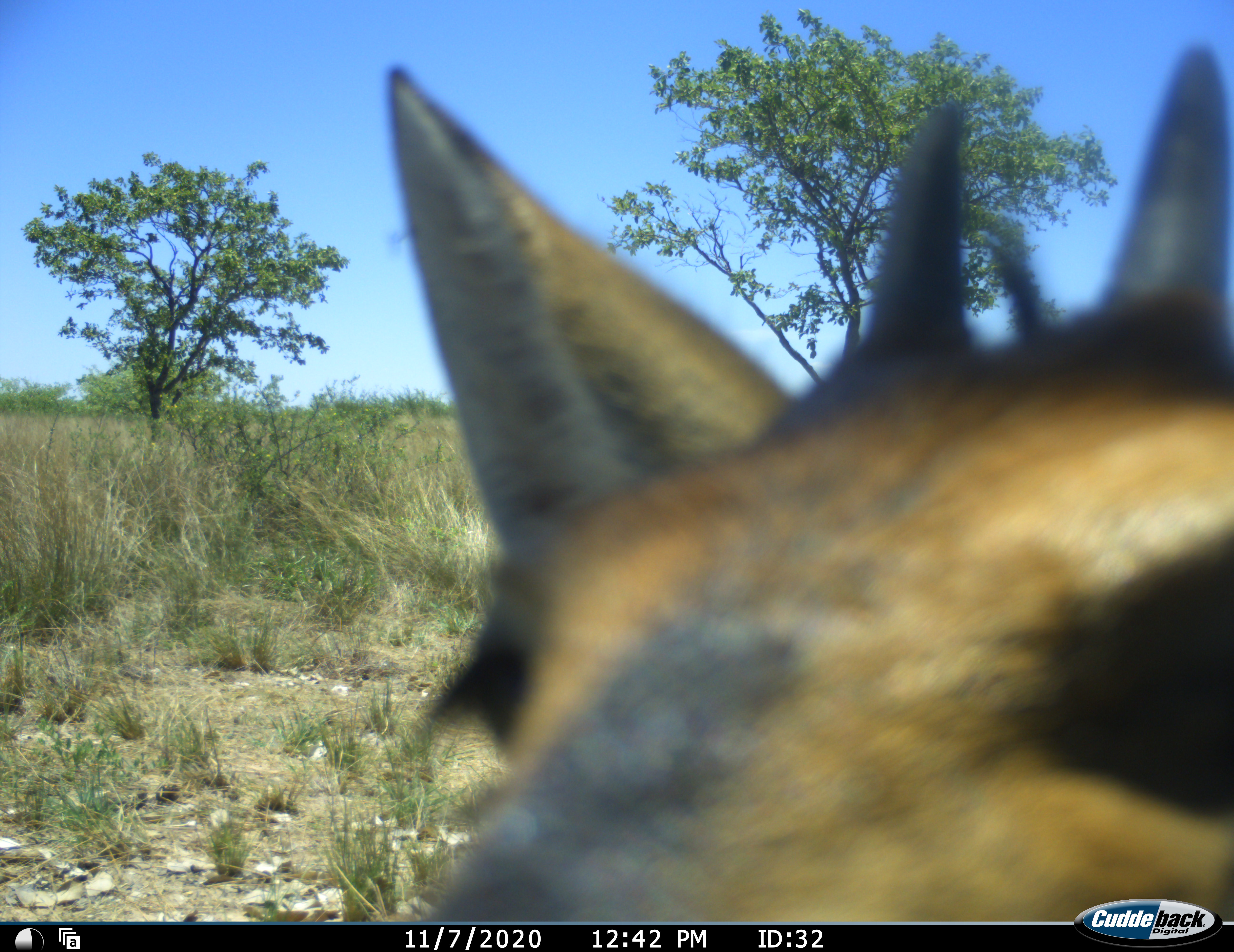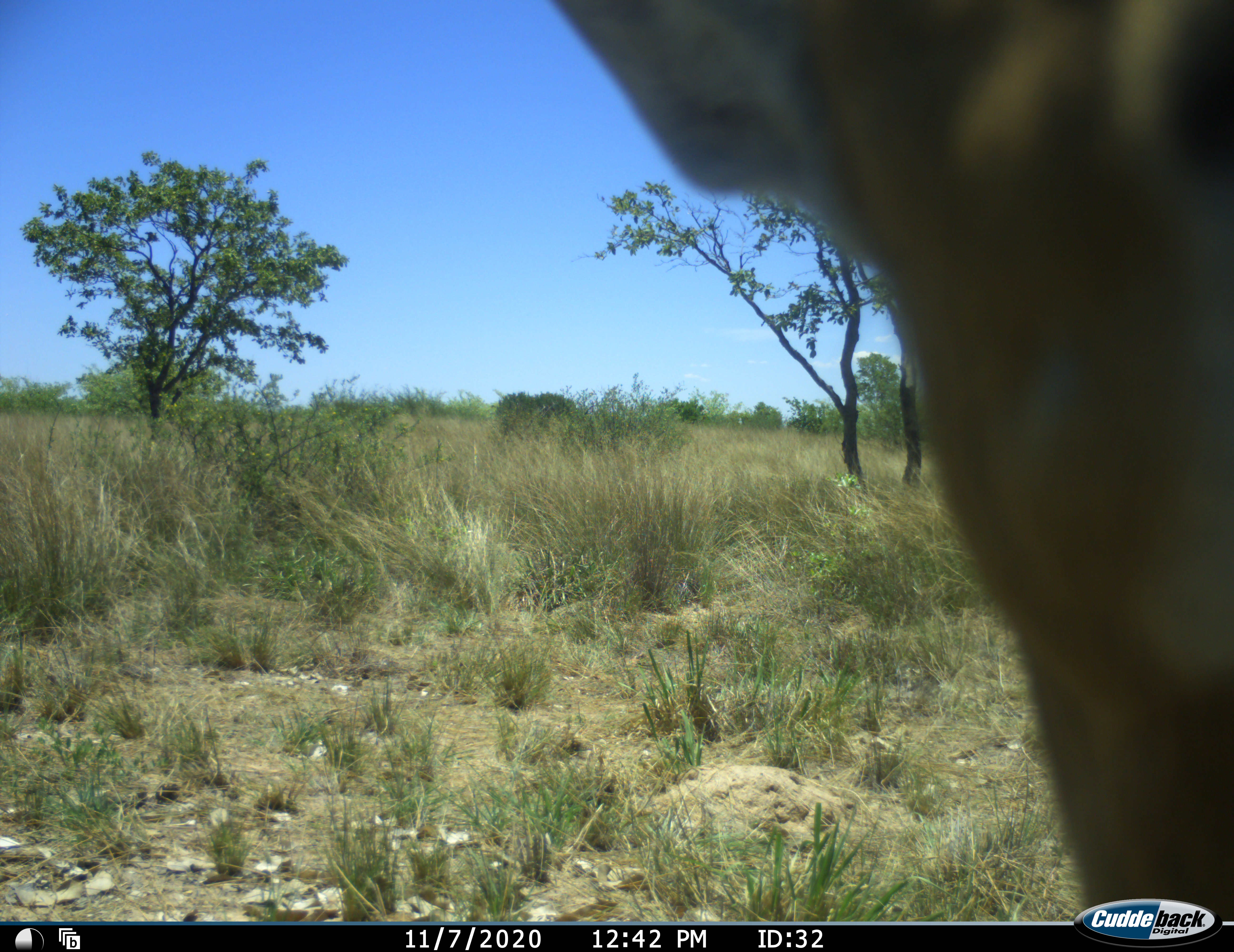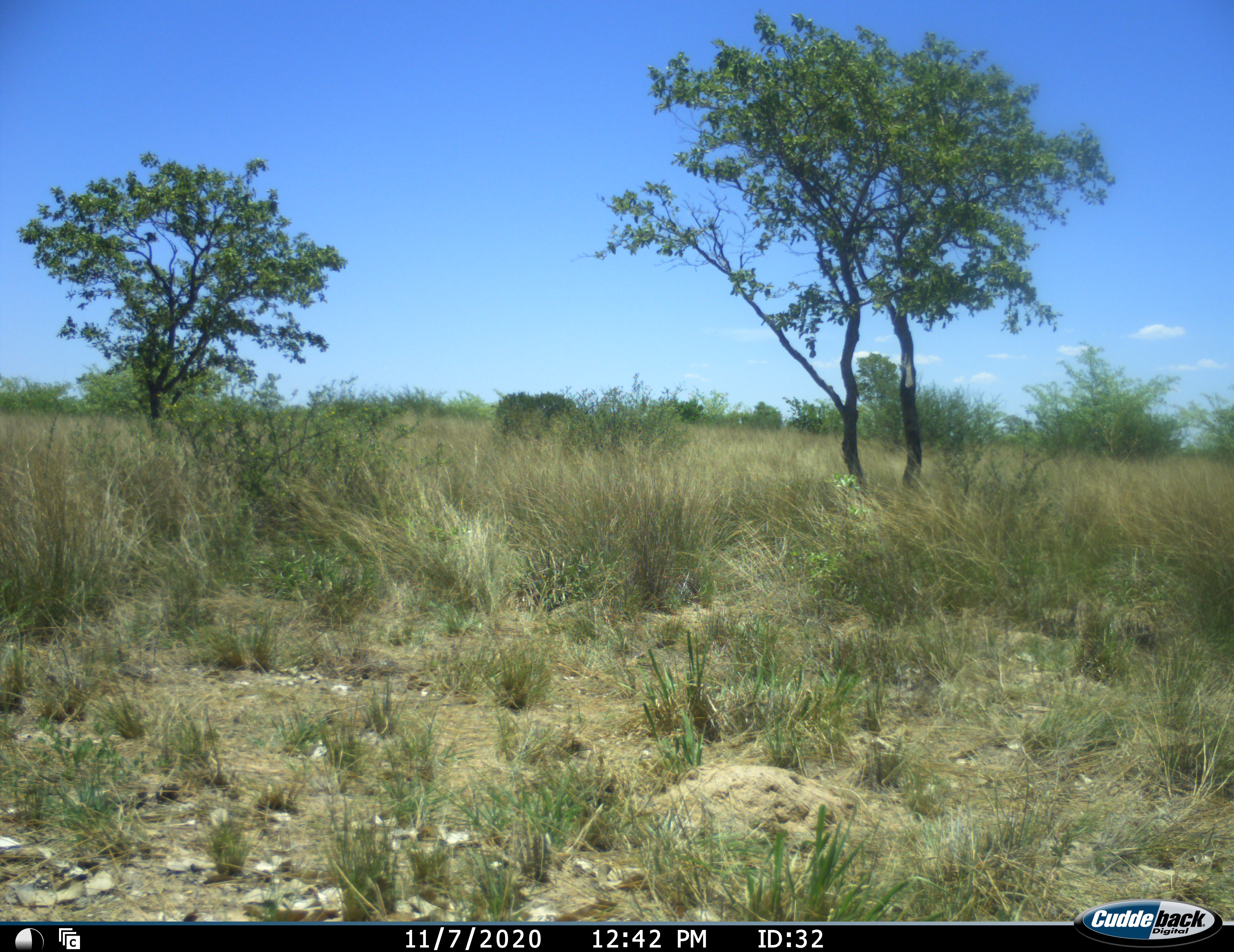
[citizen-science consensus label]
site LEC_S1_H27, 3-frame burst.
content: unidentified animal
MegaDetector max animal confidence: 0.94